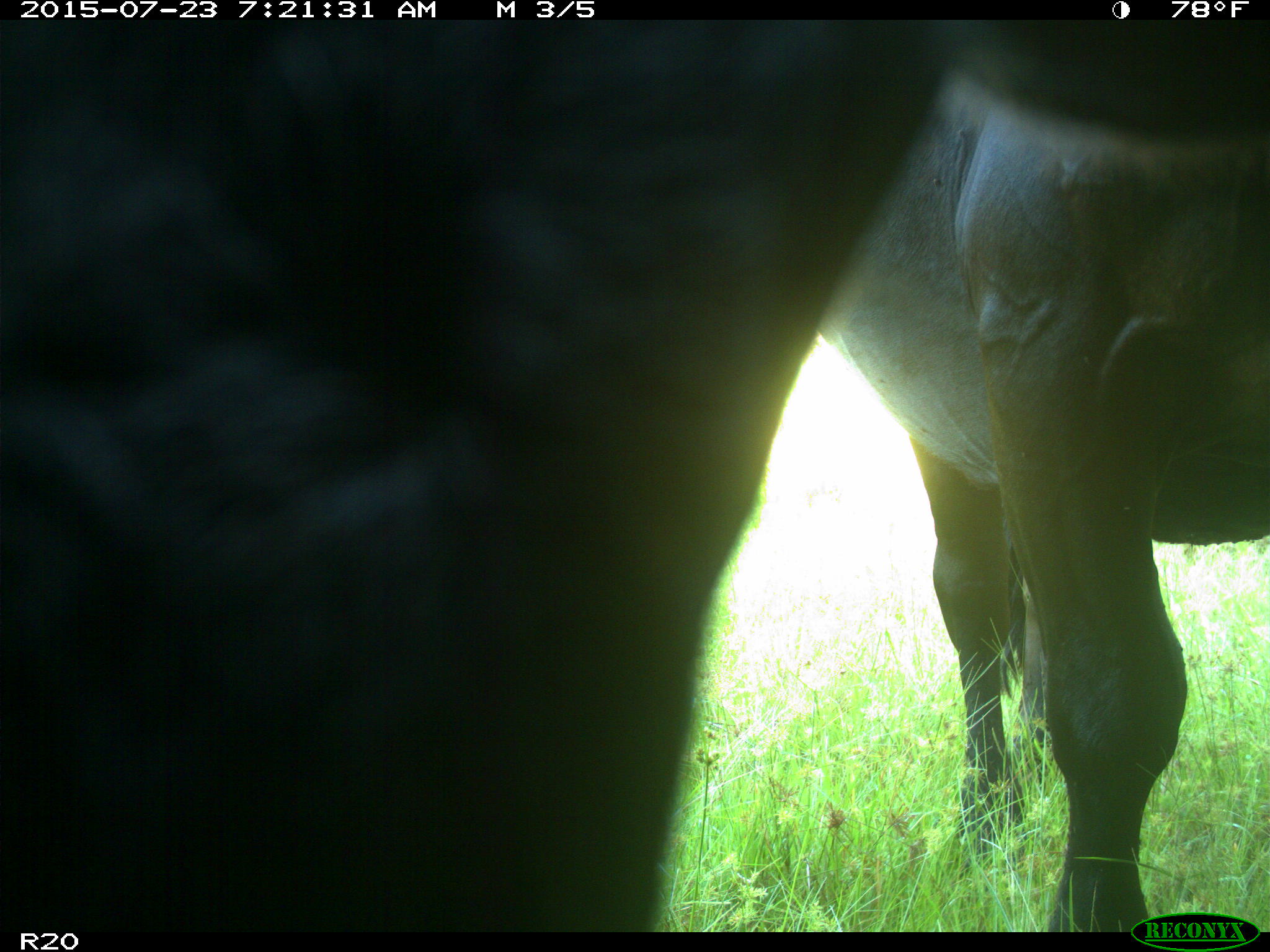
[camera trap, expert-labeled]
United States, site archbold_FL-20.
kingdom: Animalia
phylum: Chordata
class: Mammalia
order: Artiodactyla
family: Bovidae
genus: Bos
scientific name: Bos taurus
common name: domestic cow